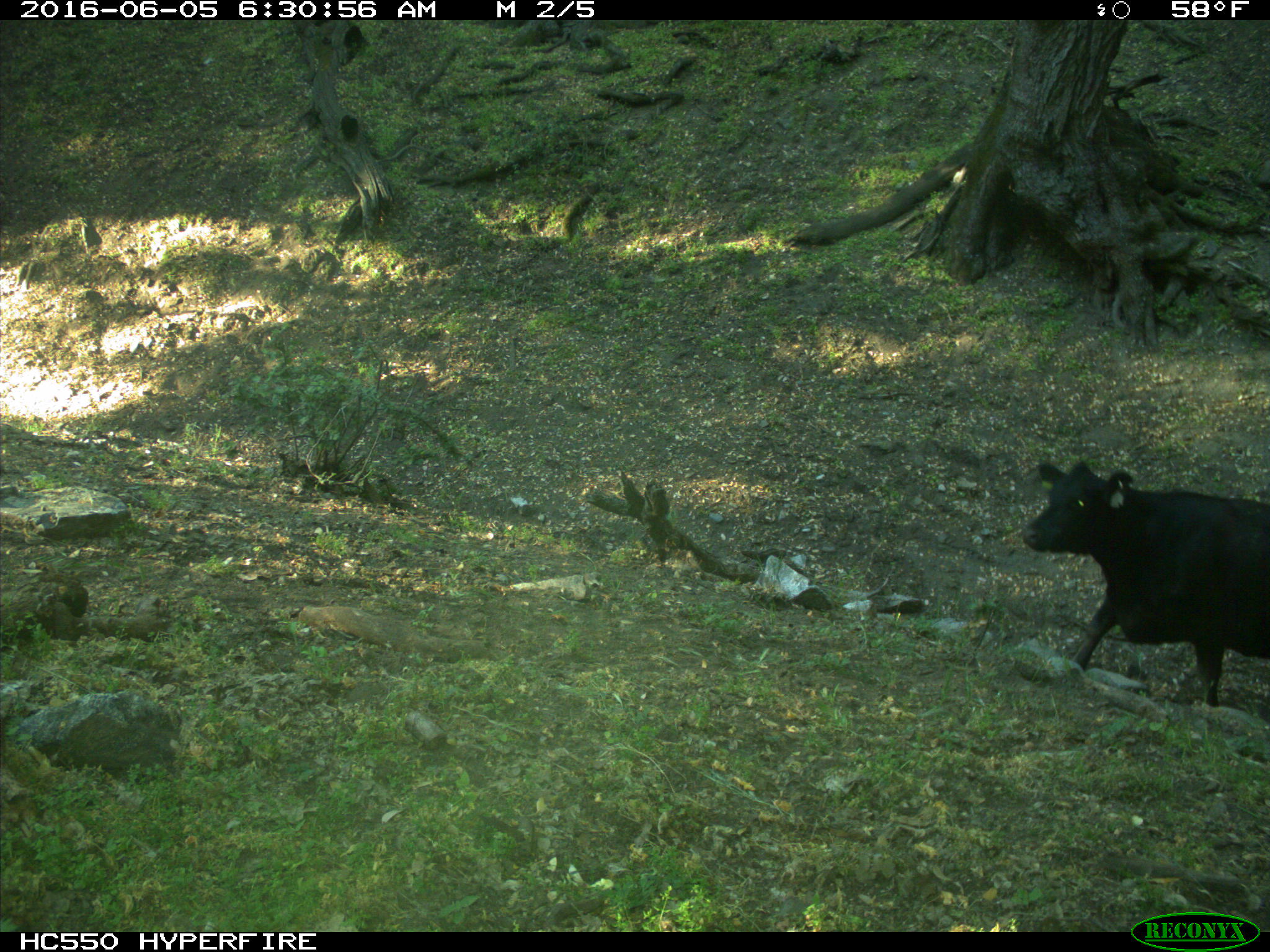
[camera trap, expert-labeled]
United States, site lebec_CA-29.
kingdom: Animalia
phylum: Chordata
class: Mammalia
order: Artiodactyla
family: Bovidae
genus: Bos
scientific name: Bos taurus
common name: domestic cow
Bos taurus (domestic cow).